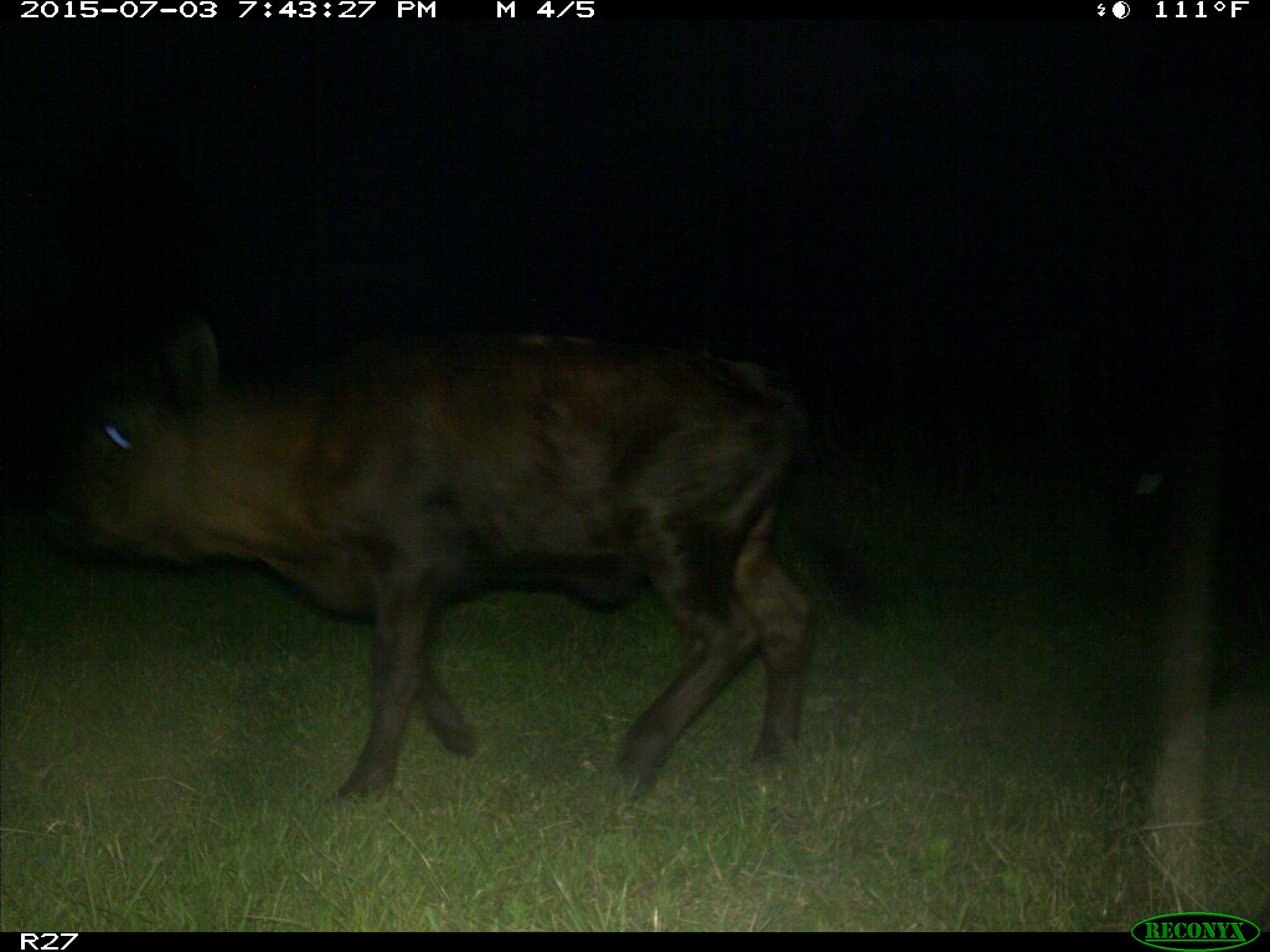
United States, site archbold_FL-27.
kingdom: Animalia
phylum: Chordata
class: Mammalia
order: Artiodactyla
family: Bovidae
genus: Bos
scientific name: Bos taurus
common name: domestic cow